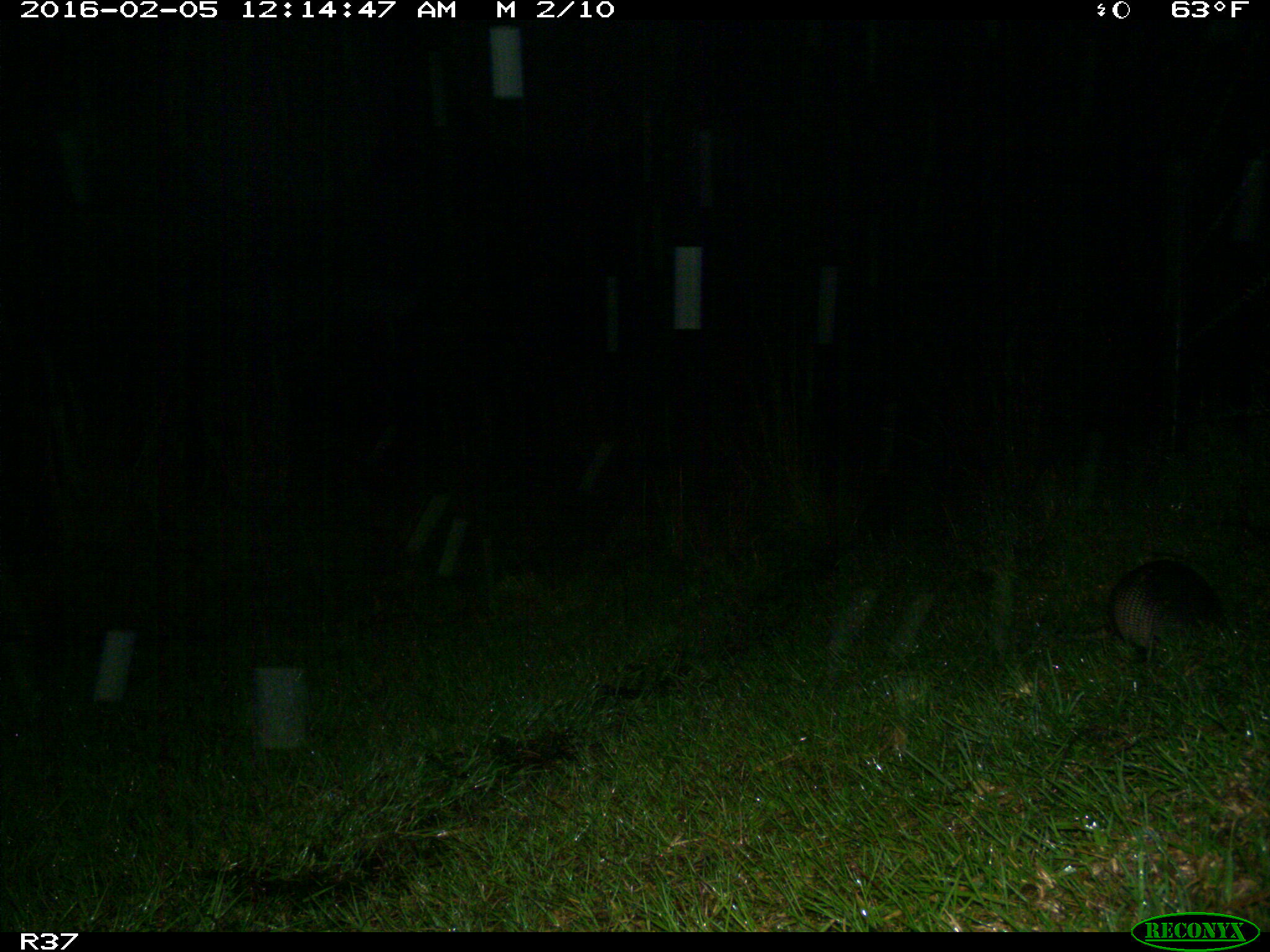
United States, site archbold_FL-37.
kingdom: Animalia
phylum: Chordata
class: Mammalia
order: Cingulata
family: Dasypodidae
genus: Dasypus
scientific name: Dasypus novemcinctus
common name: nine-banded armadillo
Dasypus novemcinctus (nine-banded armadillo).